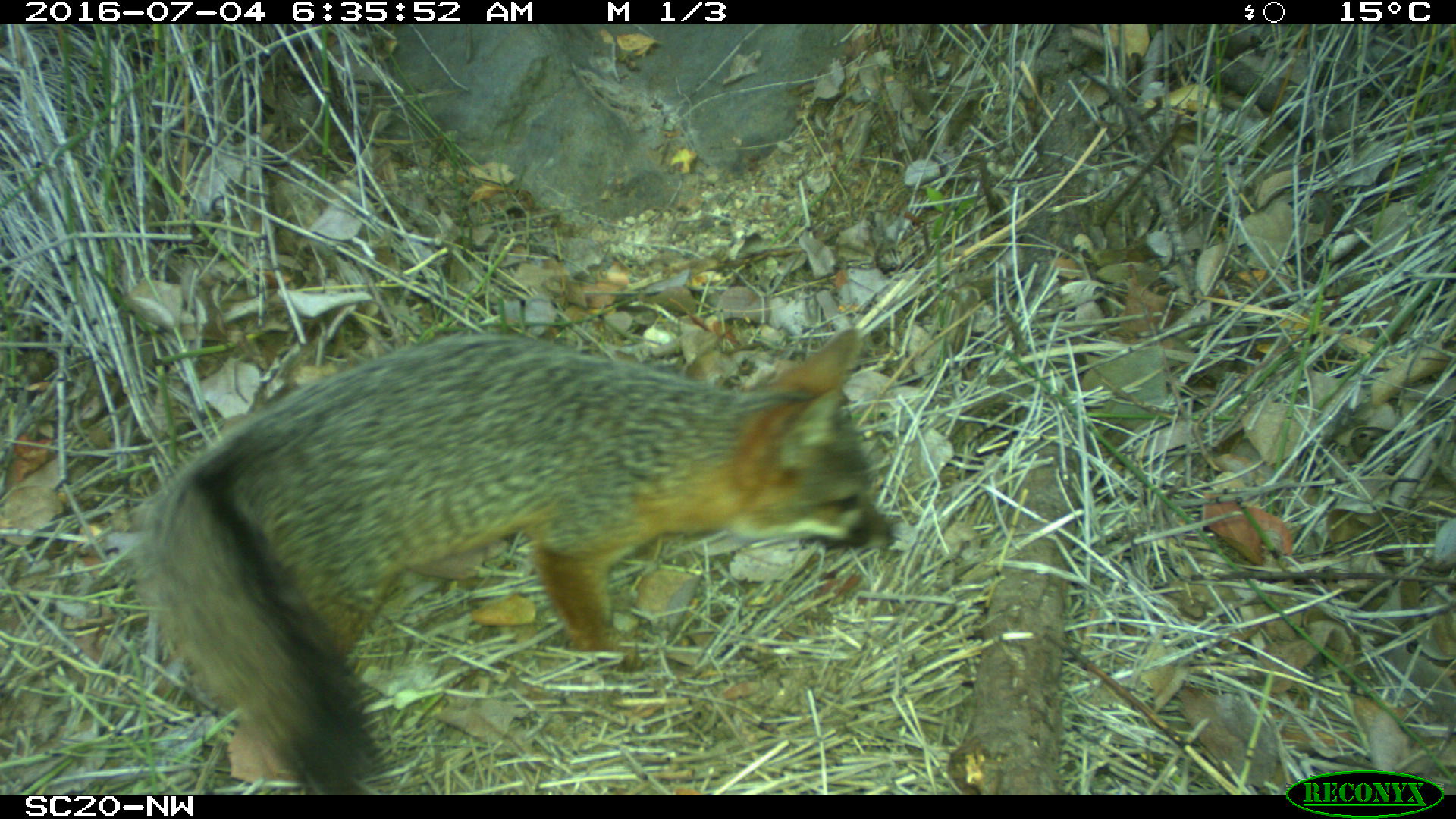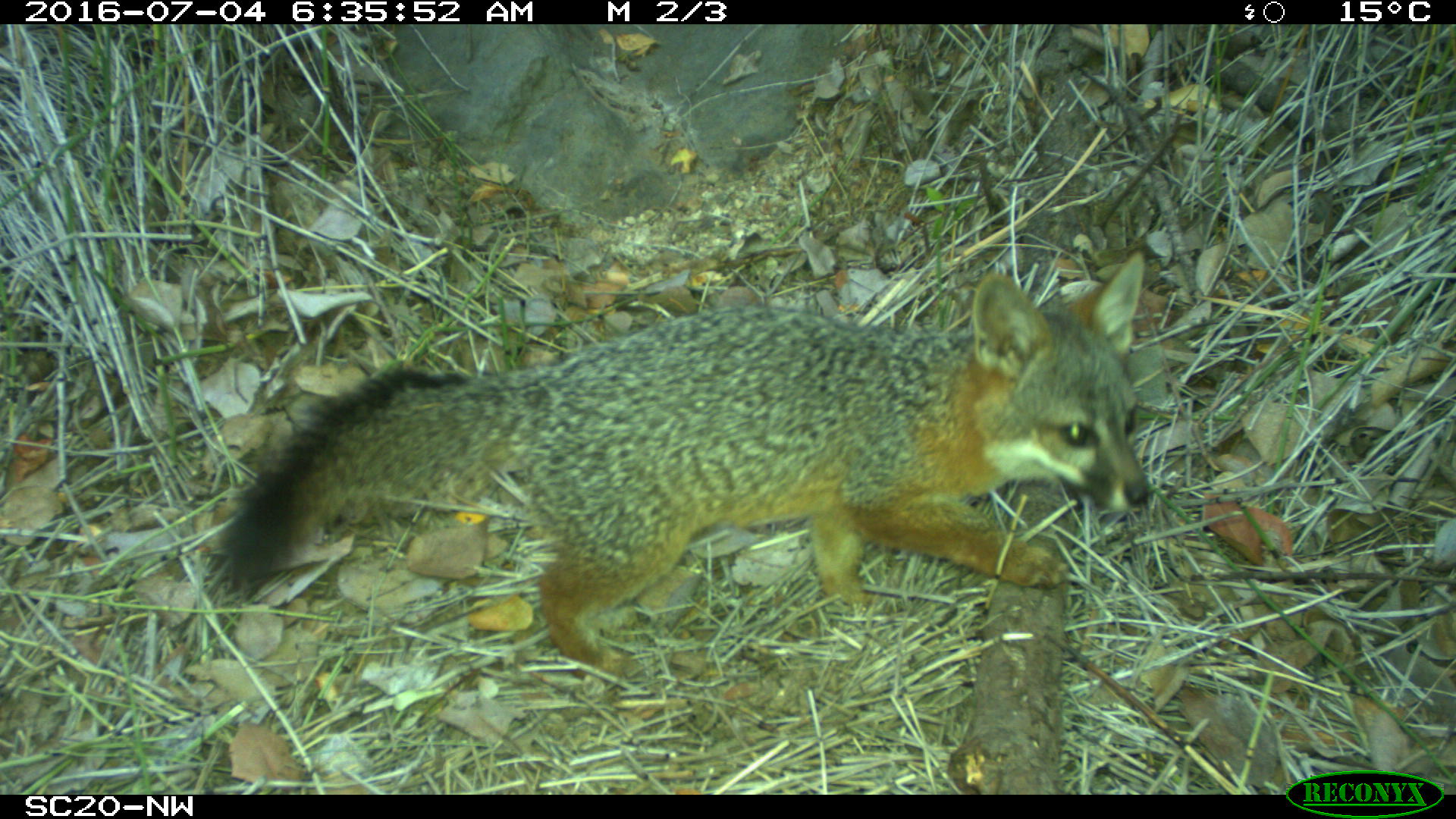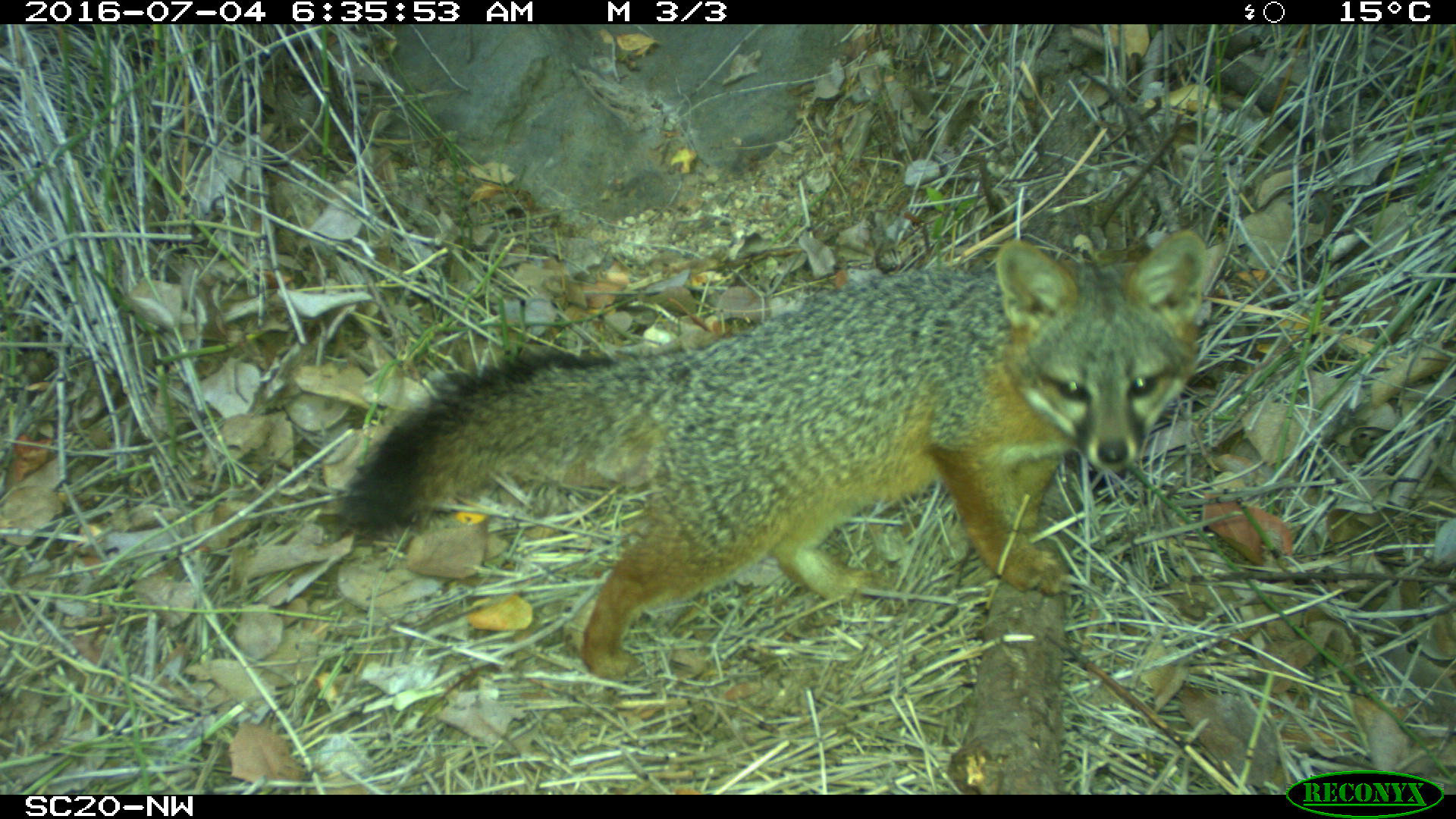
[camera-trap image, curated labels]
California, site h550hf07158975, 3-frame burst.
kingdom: Animalia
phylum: Chordata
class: Mammalia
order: Carnivora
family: Canidae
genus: Urocyon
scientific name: Urocyon littoralis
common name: island fox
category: fox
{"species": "fox (island fox) (Urocyon littoralis)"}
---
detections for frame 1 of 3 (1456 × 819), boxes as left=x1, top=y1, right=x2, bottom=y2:
fox: left=128, top=325, right=896, bottom=791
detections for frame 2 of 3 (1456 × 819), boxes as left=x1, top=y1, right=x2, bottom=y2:
fox: left=223, top=251, right=1156, bottom=678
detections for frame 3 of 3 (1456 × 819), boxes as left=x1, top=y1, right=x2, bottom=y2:
fox: left=335, top=225, right=1212, bottom=680